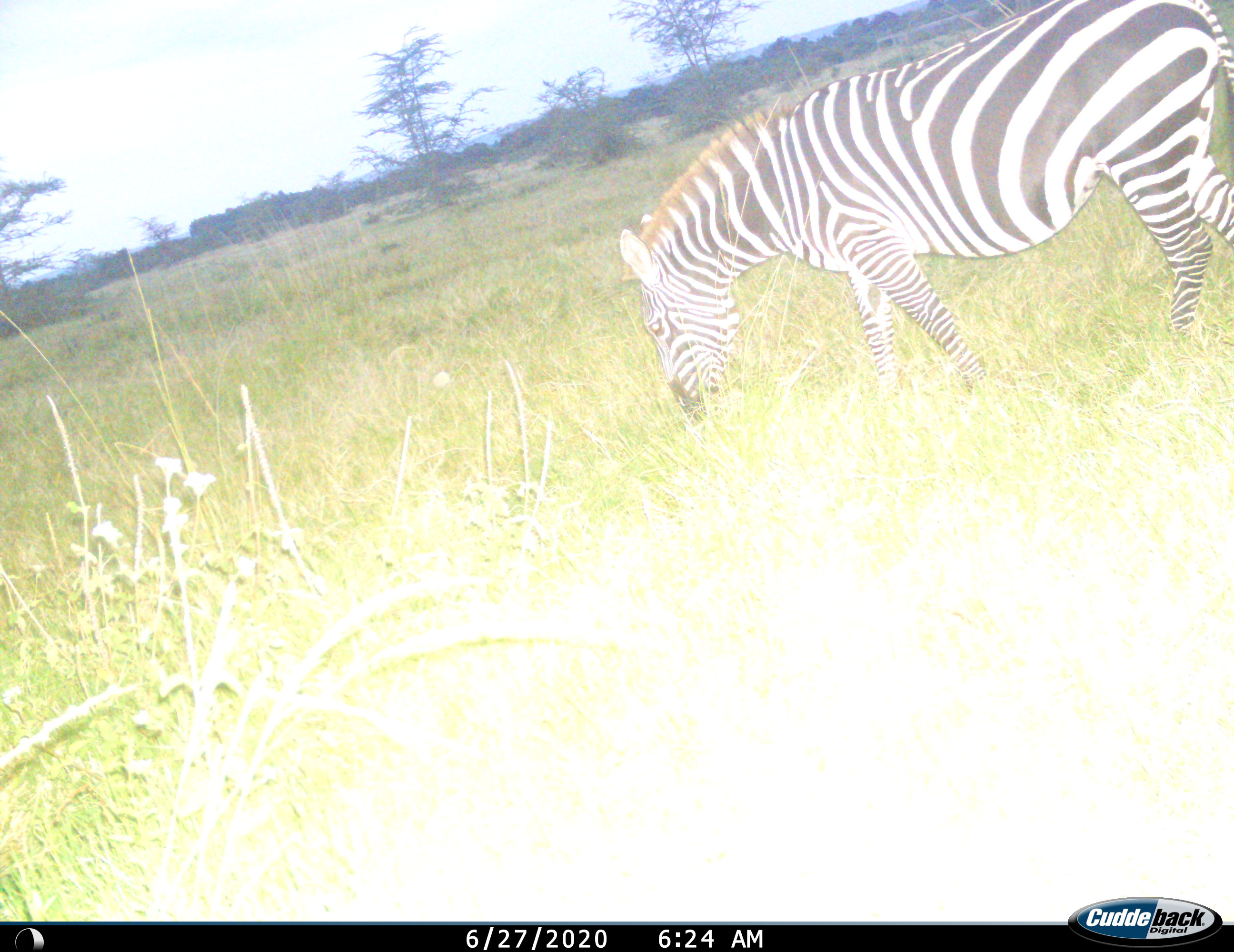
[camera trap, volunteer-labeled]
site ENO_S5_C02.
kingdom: Animalia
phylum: Chordata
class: Mammalia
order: Perissodactyla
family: Equidae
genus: Equus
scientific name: Equus quagga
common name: plains zebra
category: zebraplains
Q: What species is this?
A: Zebraplains (plains zebra) (Equus quagga).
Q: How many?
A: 1.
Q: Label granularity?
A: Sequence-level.